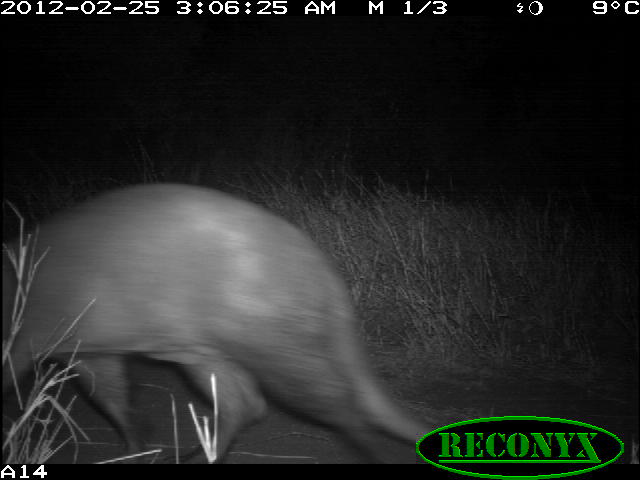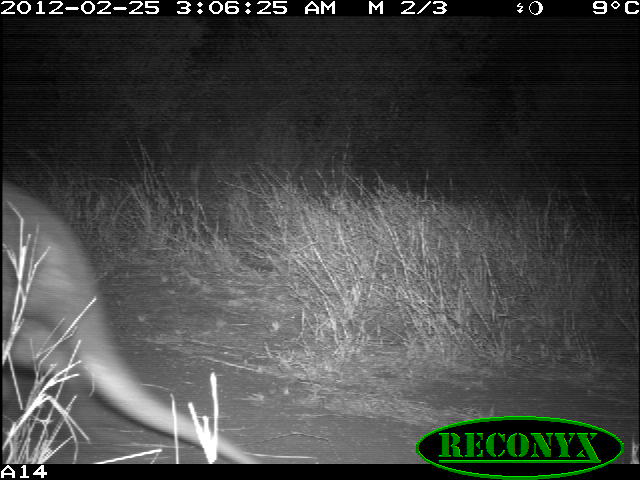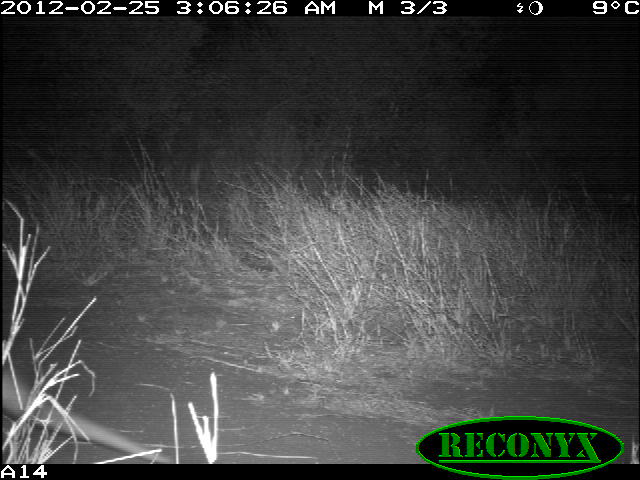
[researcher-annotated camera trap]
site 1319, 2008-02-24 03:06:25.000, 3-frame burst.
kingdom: Animalia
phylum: Chordata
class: Mammalia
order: Tubulidentata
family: Orycteropodidae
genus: Orycteropus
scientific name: Orycteropus afer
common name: aardvark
Orycteropus afer (aardvark), count 1.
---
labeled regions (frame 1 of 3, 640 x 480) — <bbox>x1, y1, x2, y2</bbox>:
orycteropus afer: <bbox>0, 182, 431, 463</bbox>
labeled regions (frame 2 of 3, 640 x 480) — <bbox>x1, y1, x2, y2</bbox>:
orycteropus afer: <bbox>0, 178, 260, 464</bbox>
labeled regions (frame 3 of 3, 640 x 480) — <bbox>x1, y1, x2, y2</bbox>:
orycteropus afer: <bbox>0, 374, 169, 464</bbox>